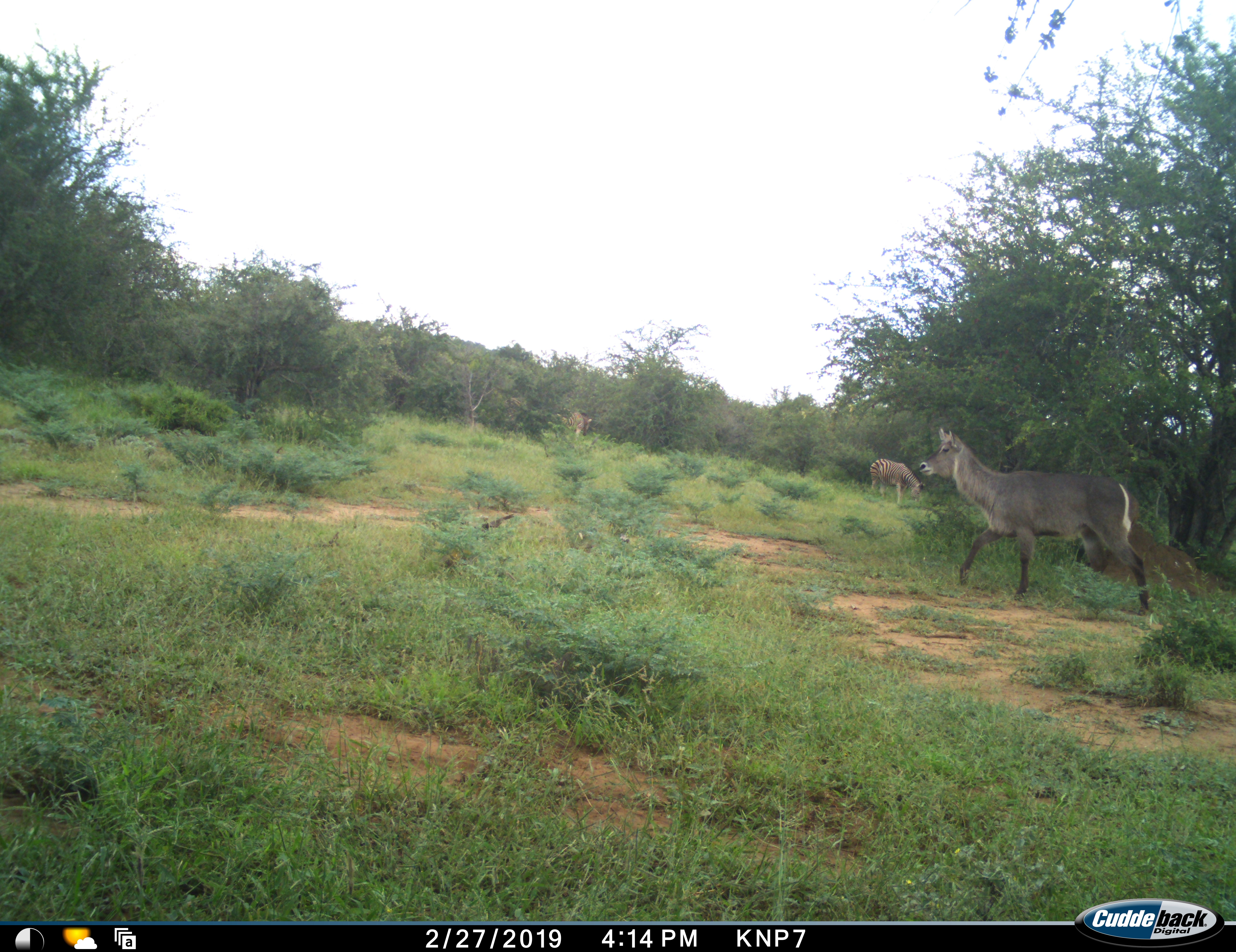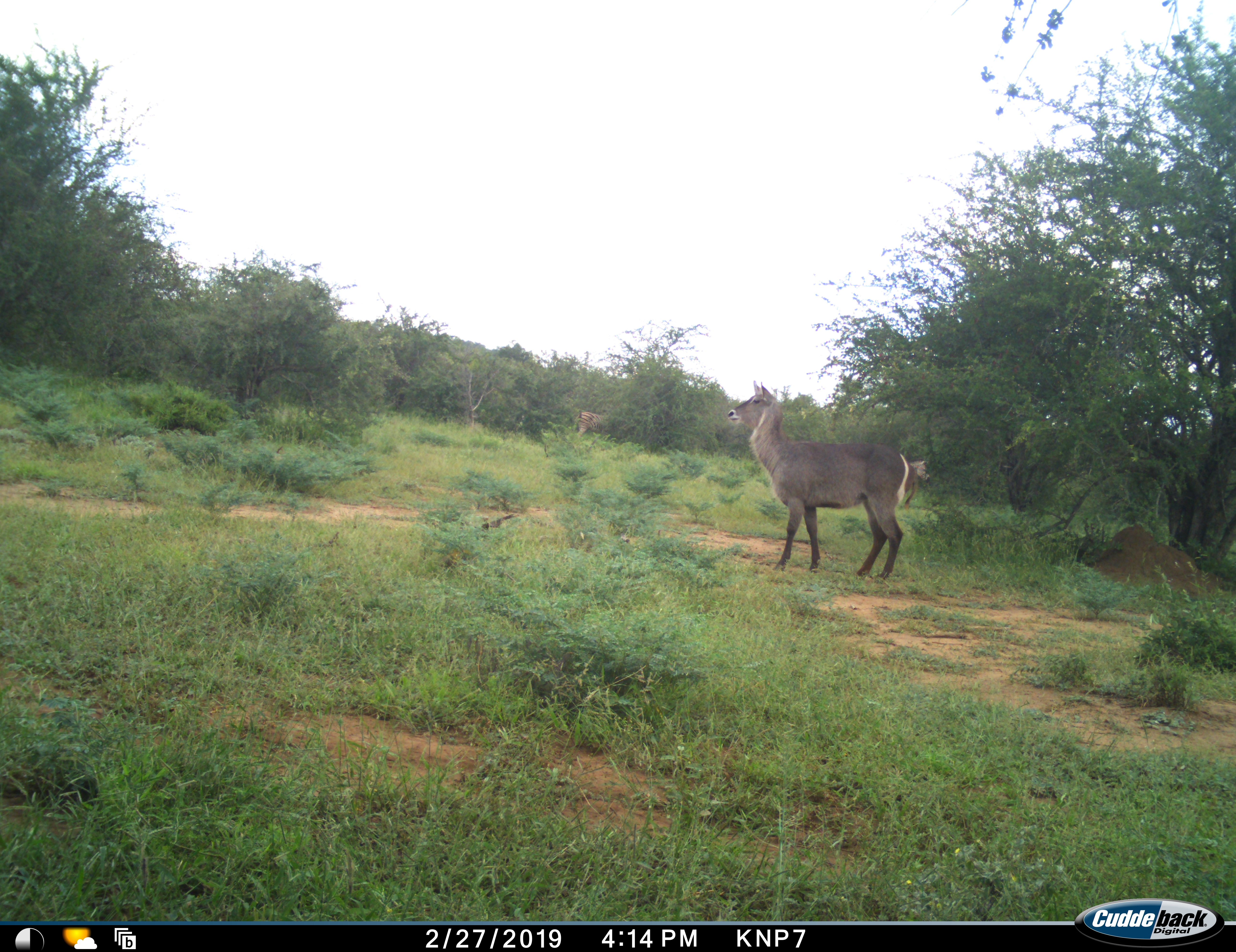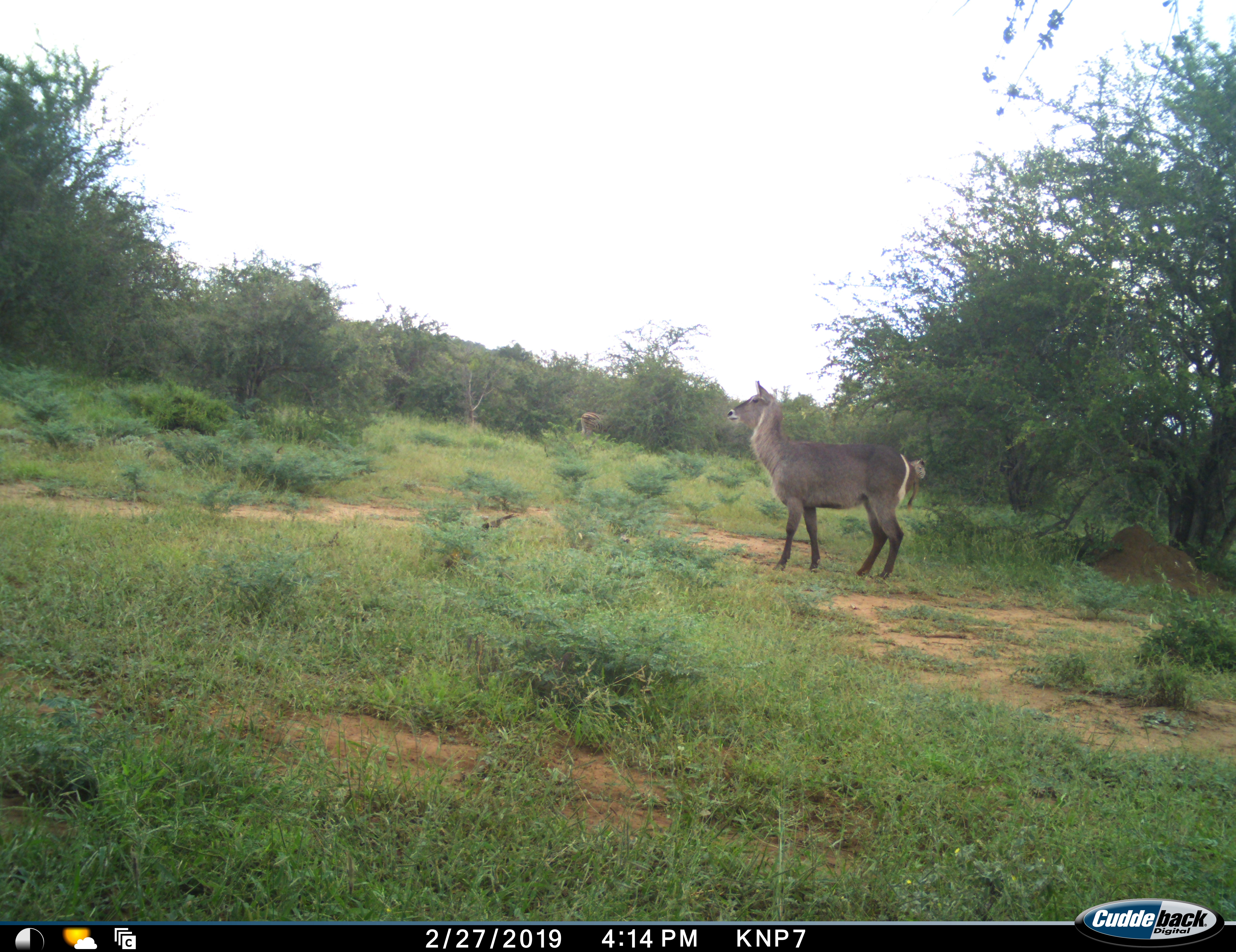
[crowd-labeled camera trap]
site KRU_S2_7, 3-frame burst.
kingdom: Animalia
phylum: Chordata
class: Mammalia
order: Artiodactyla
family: Bovidae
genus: Kobus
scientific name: Kobus ellipsiprymnus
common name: waterbuck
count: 1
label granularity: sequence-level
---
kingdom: Animalia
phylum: Chordata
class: Mammalia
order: Perissodactyla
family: Equidae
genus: Equus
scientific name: Equus quagga burchellii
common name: burchell's zebra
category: zebraburchells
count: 2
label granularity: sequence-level